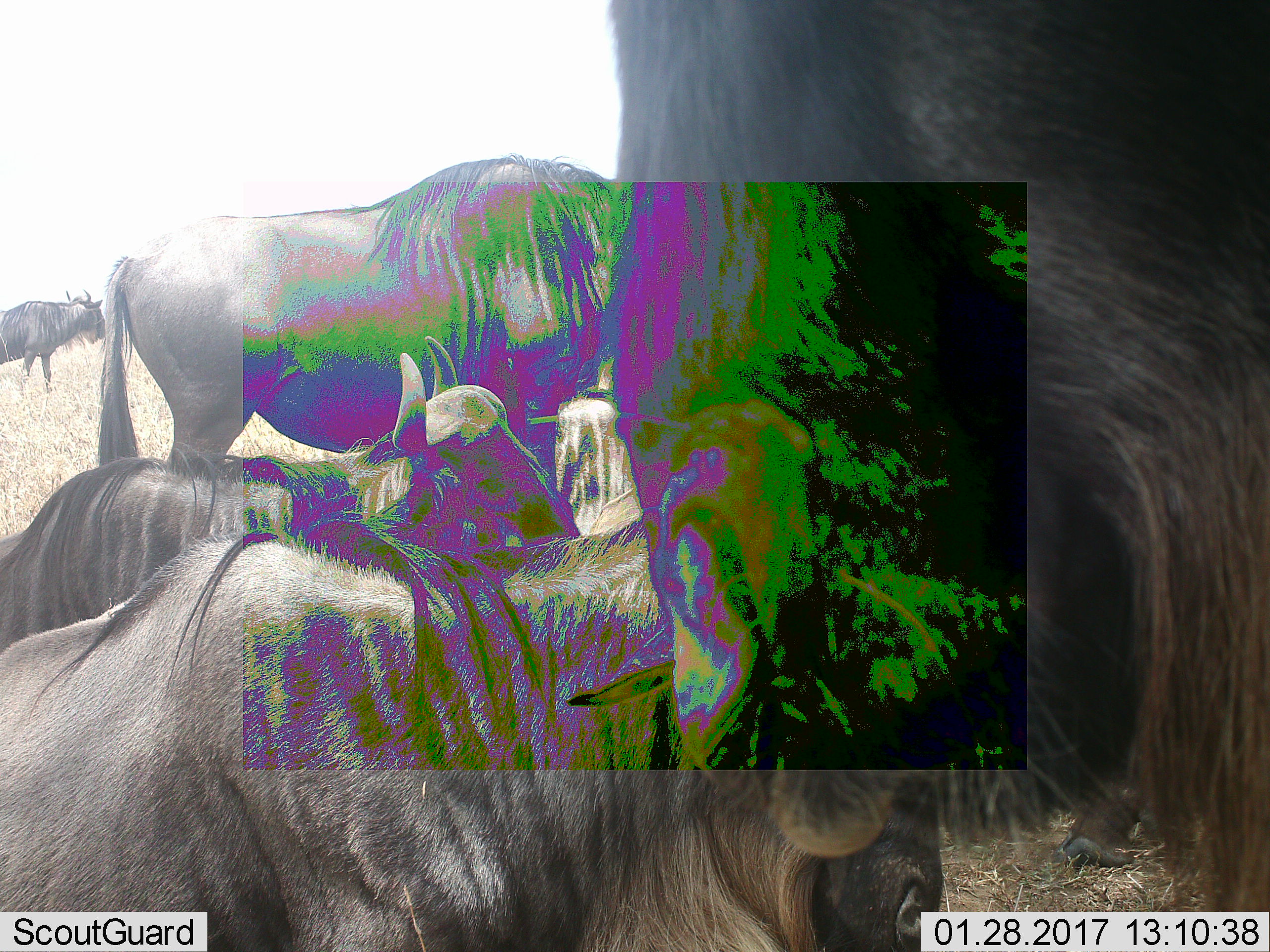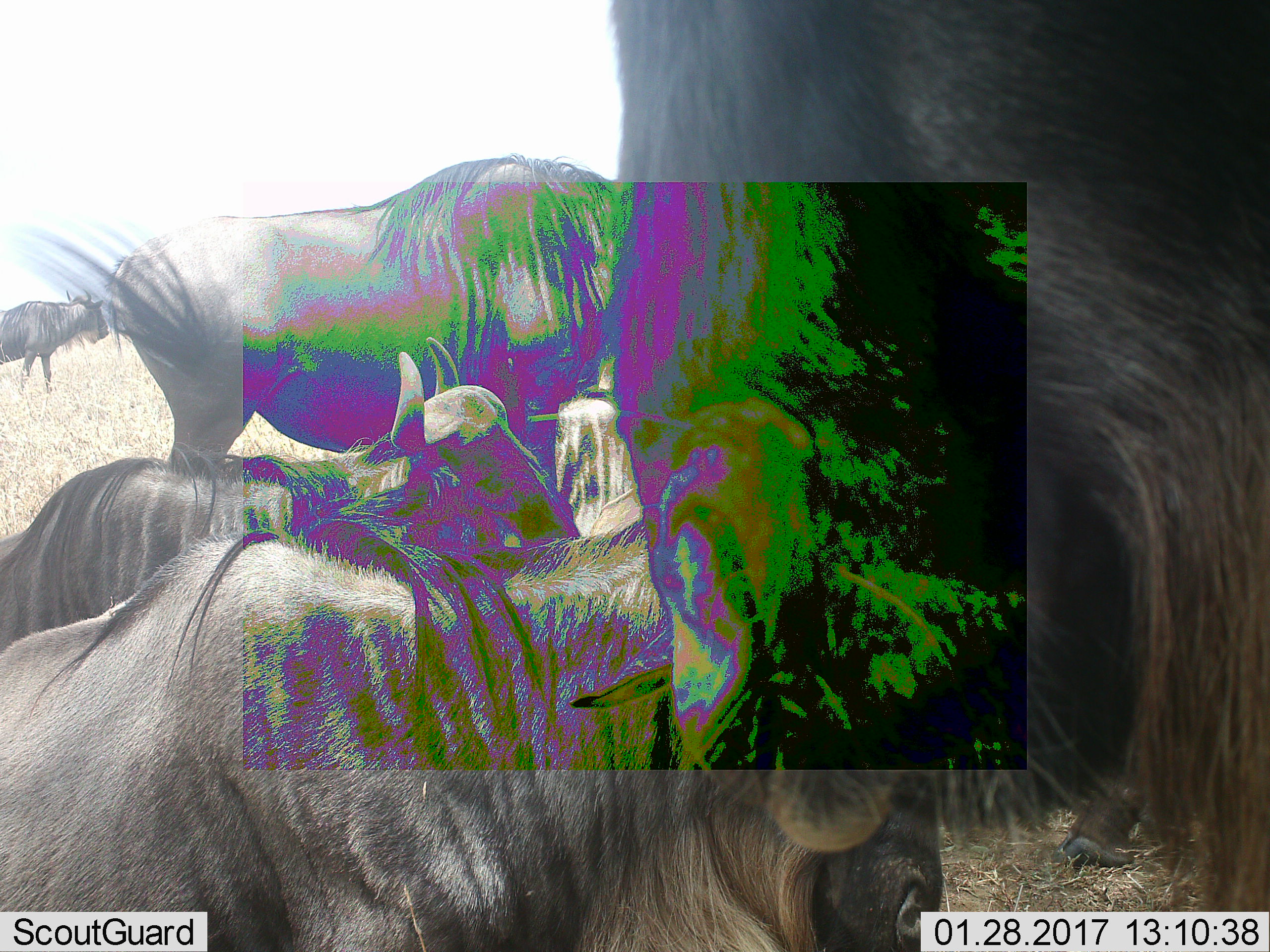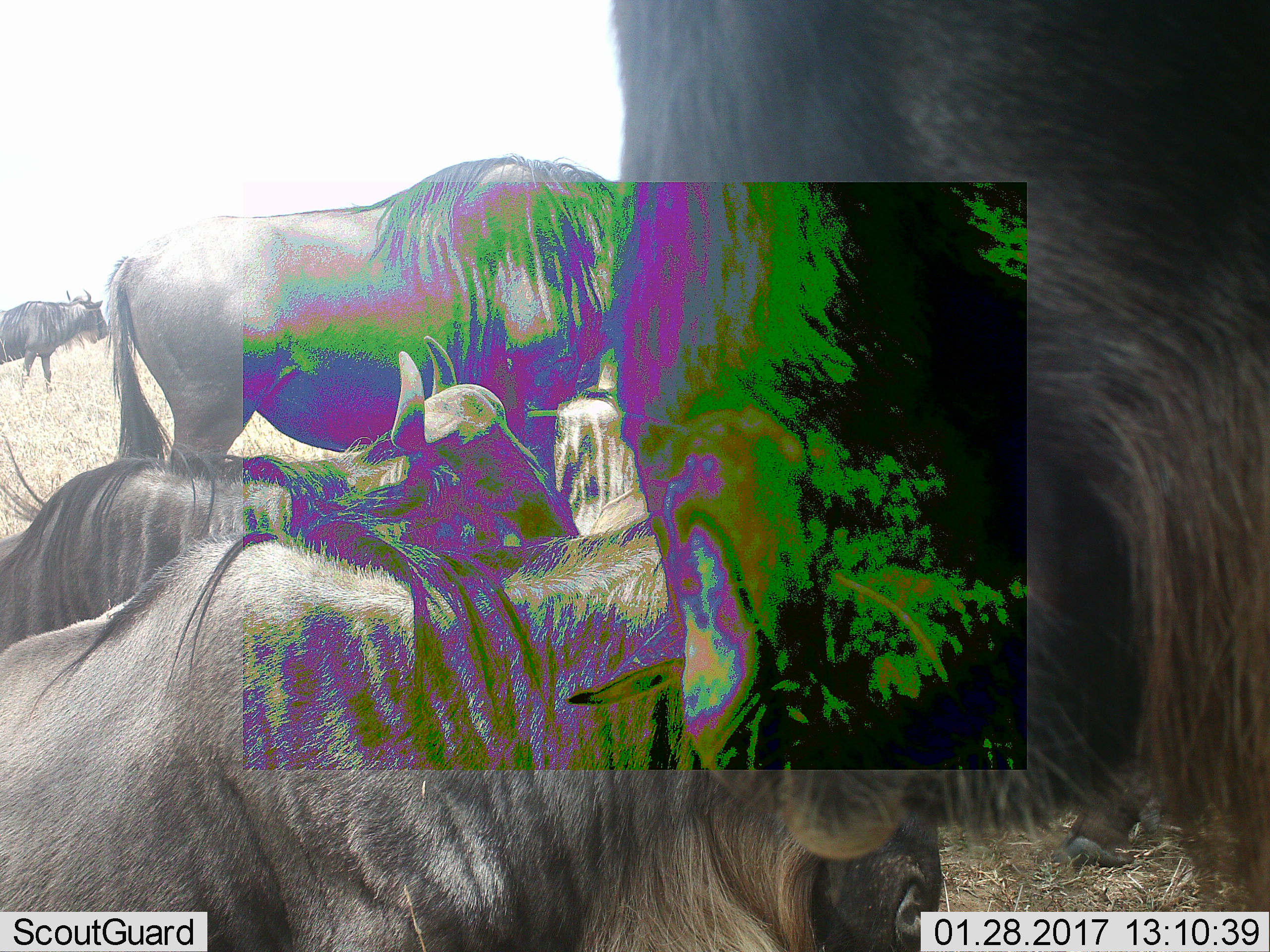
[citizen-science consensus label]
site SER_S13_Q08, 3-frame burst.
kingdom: Animalia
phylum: Chordata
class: Mammalia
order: Artiodactyla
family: Bovidae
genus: Connochaetes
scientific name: Connochaetes taurinus taurinus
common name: blue wildebeest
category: wildebeestblue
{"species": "wildebeestblue (blue wildebeest) (Connochaetes taurinus taurinus)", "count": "6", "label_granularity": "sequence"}